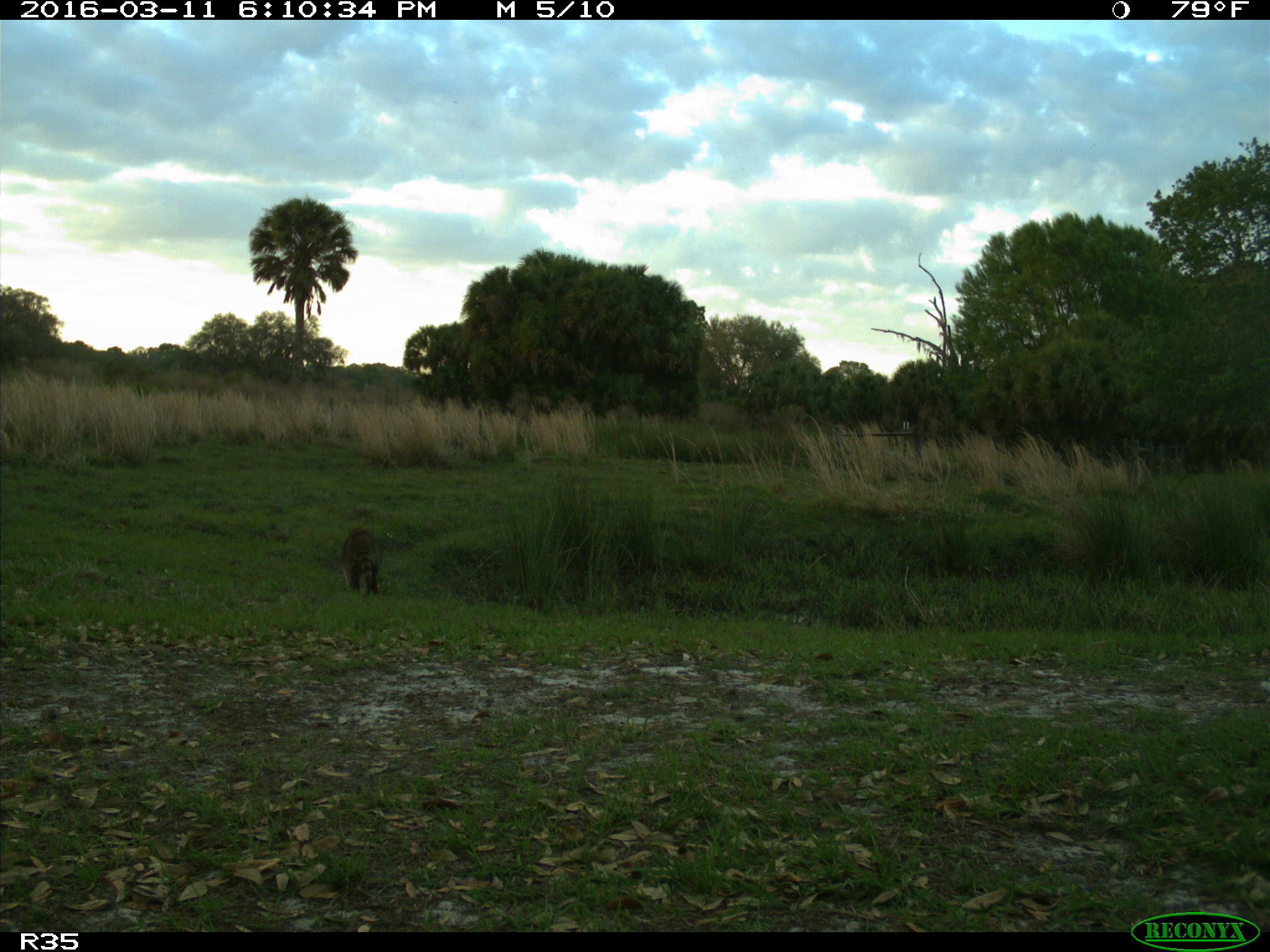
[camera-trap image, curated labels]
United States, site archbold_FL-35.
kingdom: Animalia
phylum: Chordata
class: Mammalia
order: Carnivora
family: Procyonidae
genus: Procyon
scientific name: Procyon lotor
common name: common raccoon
Procyon lotor (common raccoon).